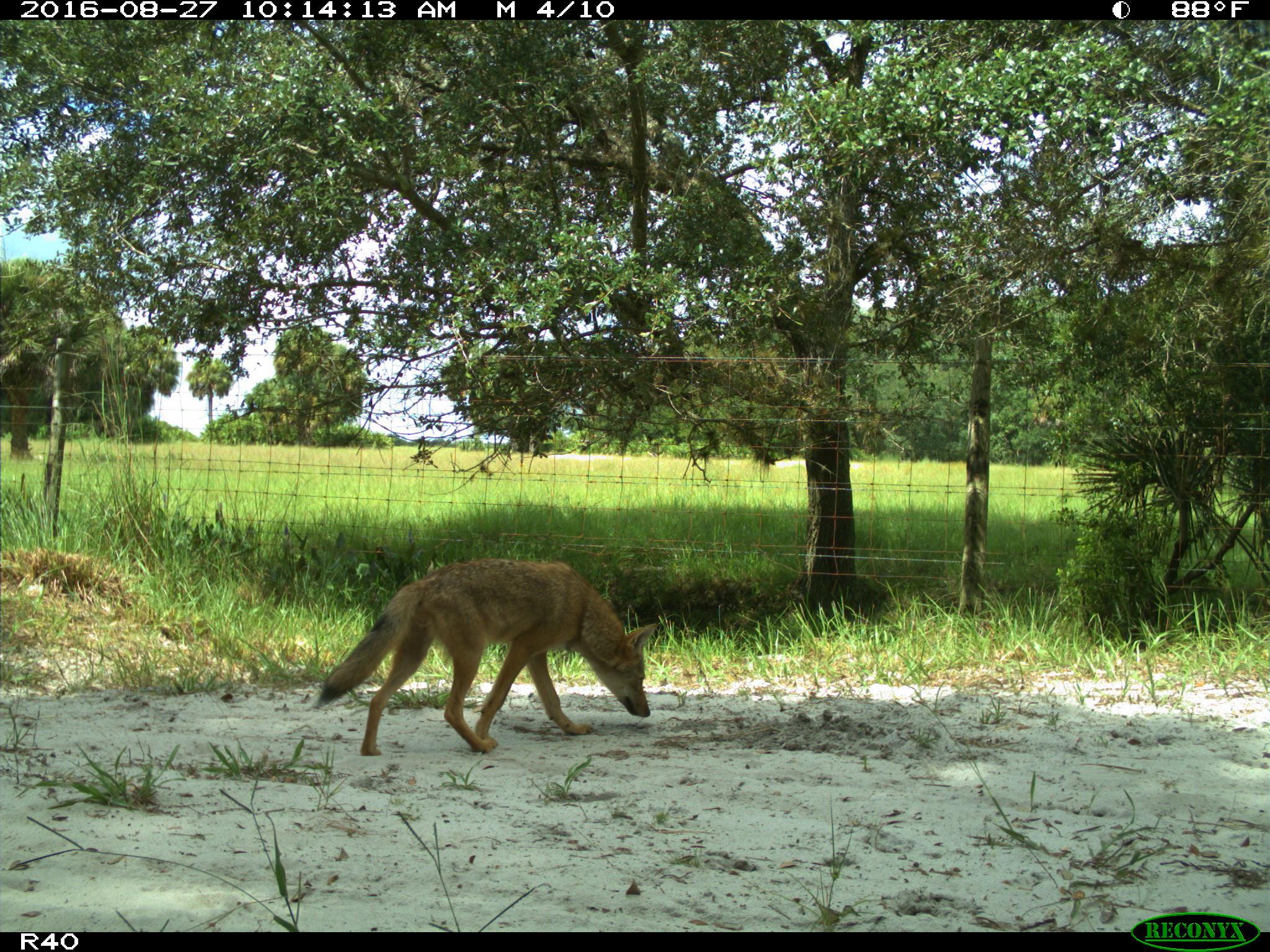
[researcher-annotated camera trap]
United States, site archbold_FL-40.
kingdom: Animalia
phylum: Chordata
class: Mammalia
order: Carnivora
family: Canidae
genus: Canis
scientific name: Canis latrans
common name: coyote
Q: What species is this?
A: Canis latrans (coyote).